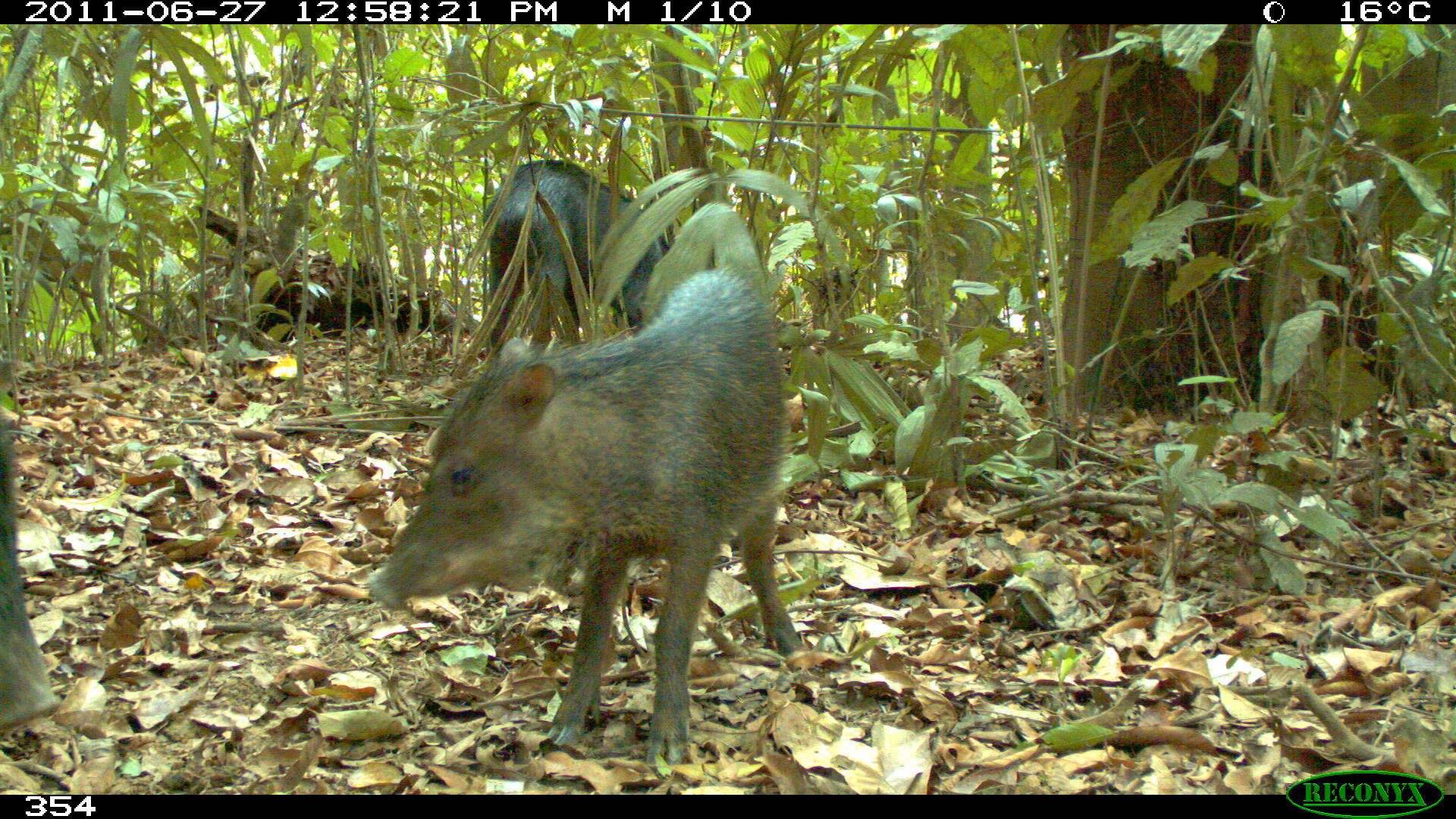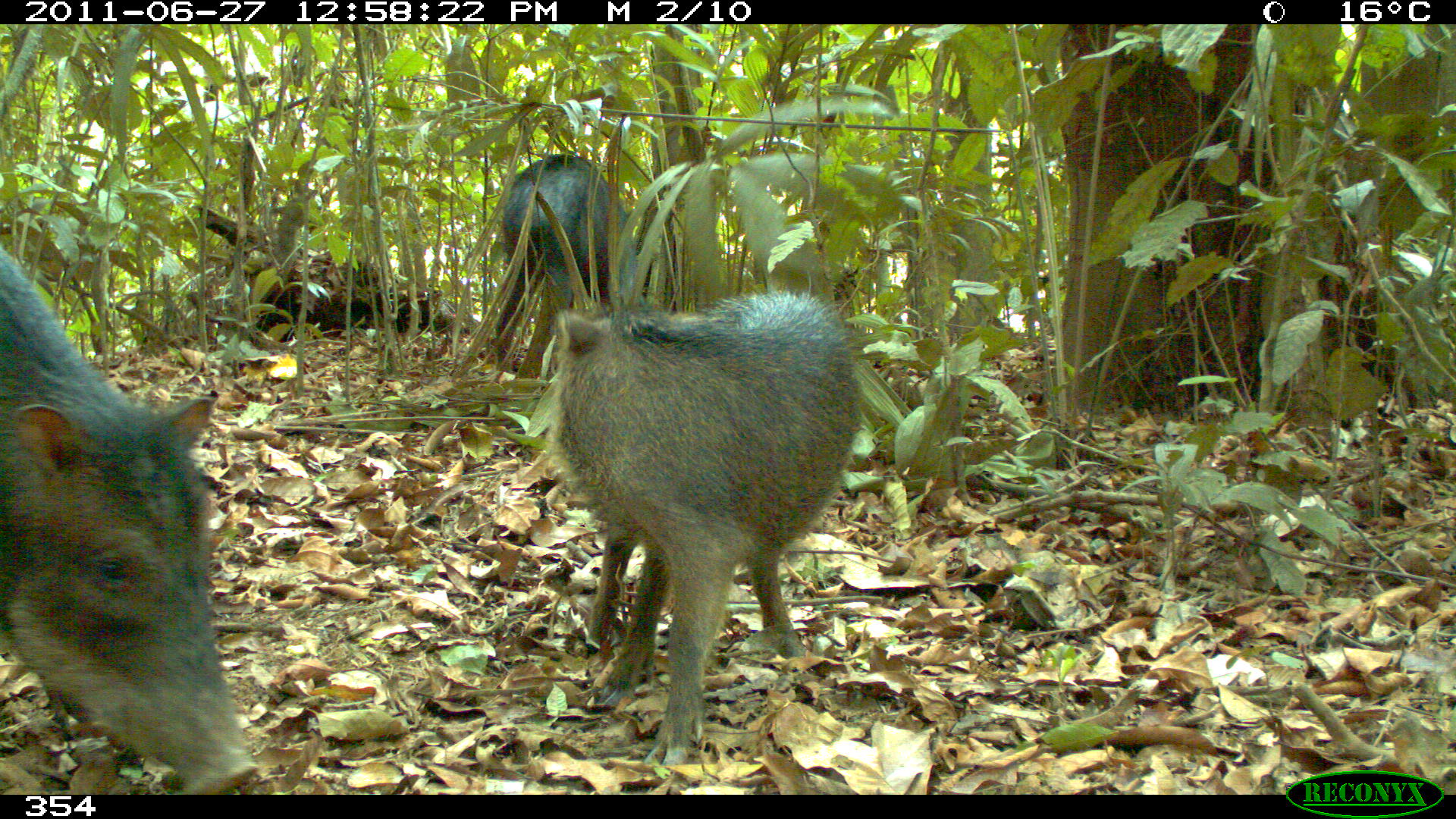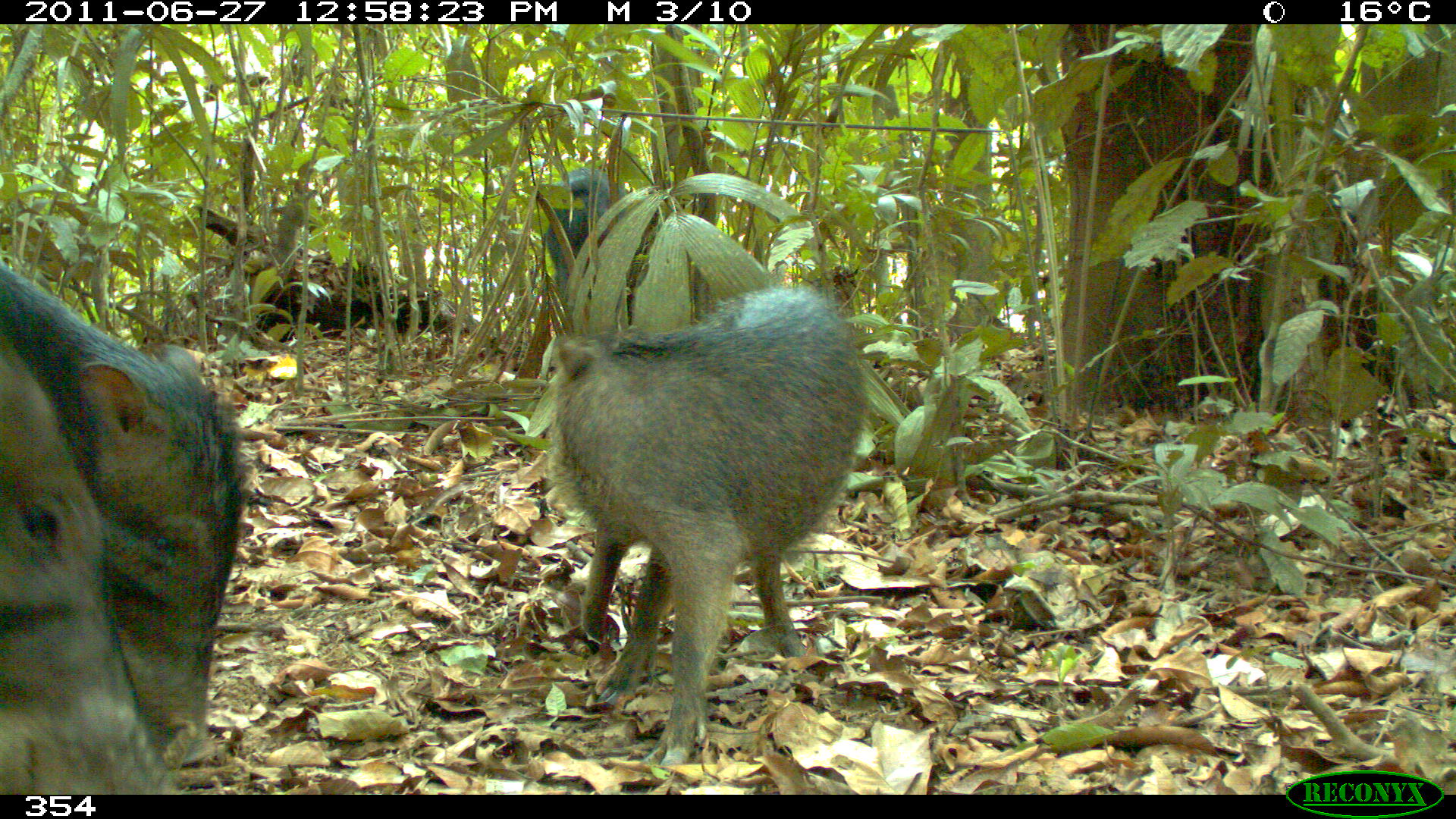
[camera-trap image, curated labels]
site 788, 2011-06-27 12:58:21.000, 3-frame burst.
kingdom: Animalia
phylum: Chordata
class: Mammalia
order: Artiodactyla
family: Tayassuidae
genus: Tayassu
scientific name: Tayassu pecari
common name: white-lipped peccary